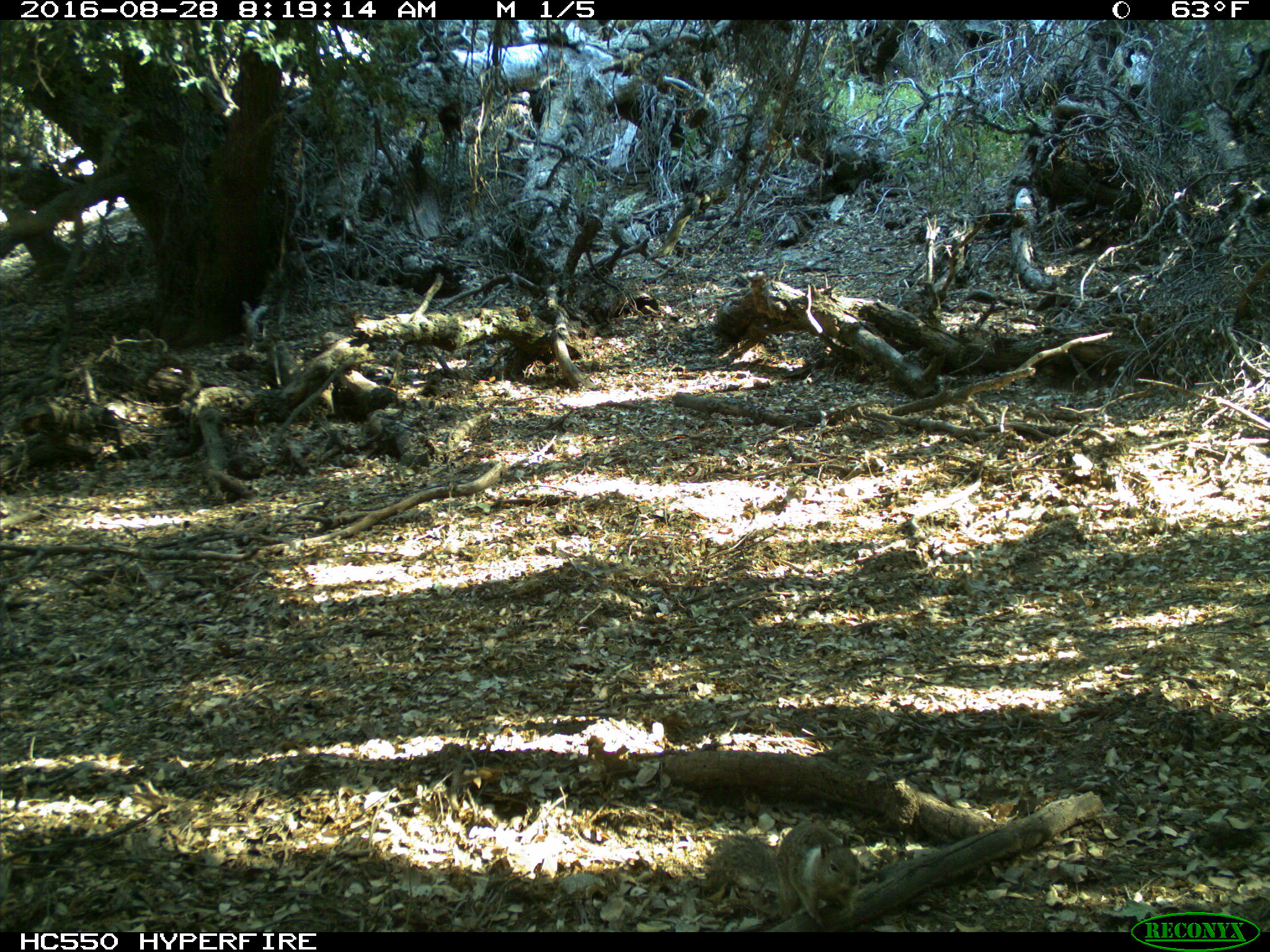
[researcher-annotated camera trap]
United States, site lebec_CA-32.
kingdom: Animalia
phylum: Chordata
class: Mammalia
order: Rodentia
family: Sciuridae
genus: Otospermophilus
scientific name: Otospermophilus beecheyi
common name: california ground squirrel